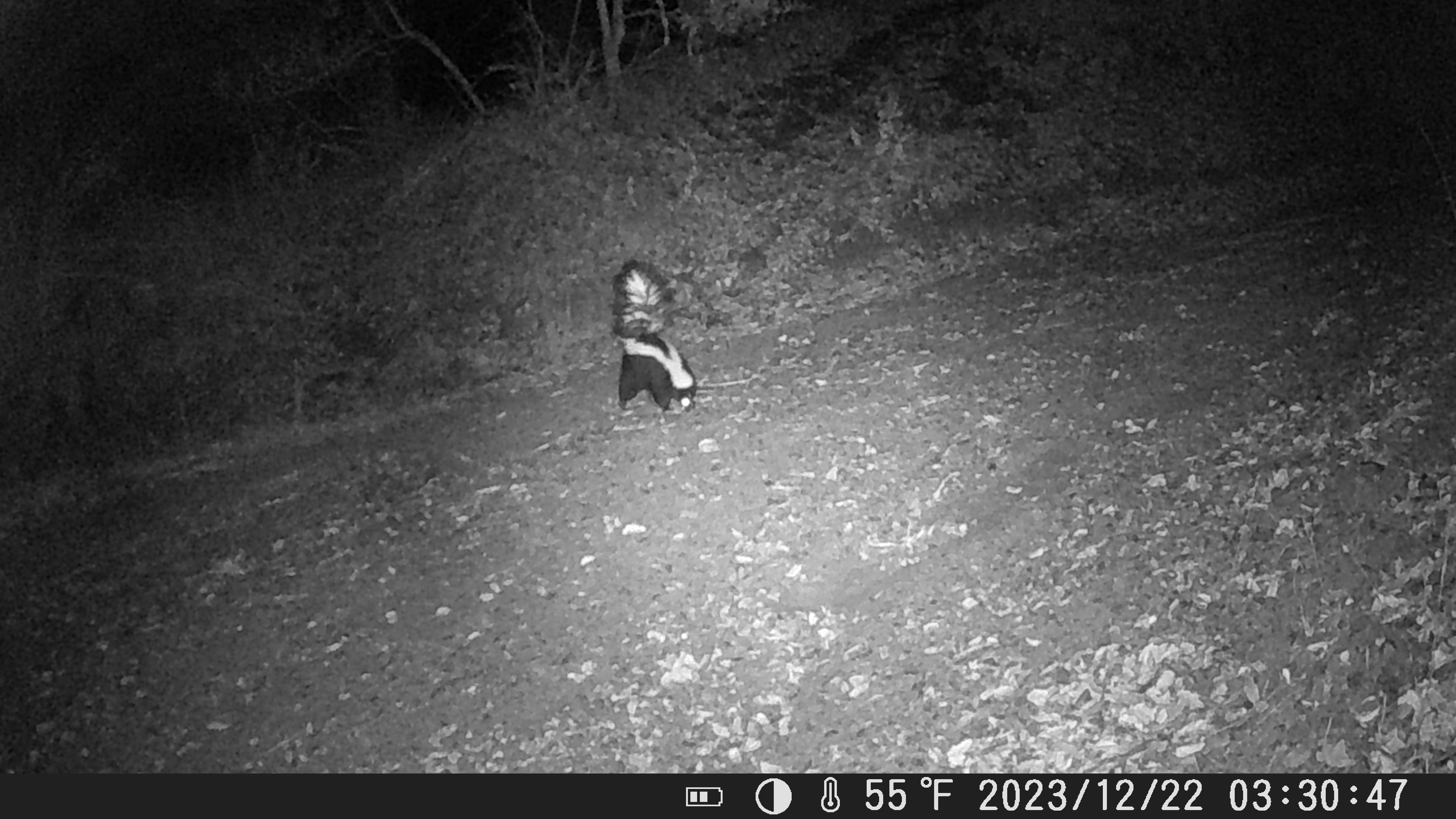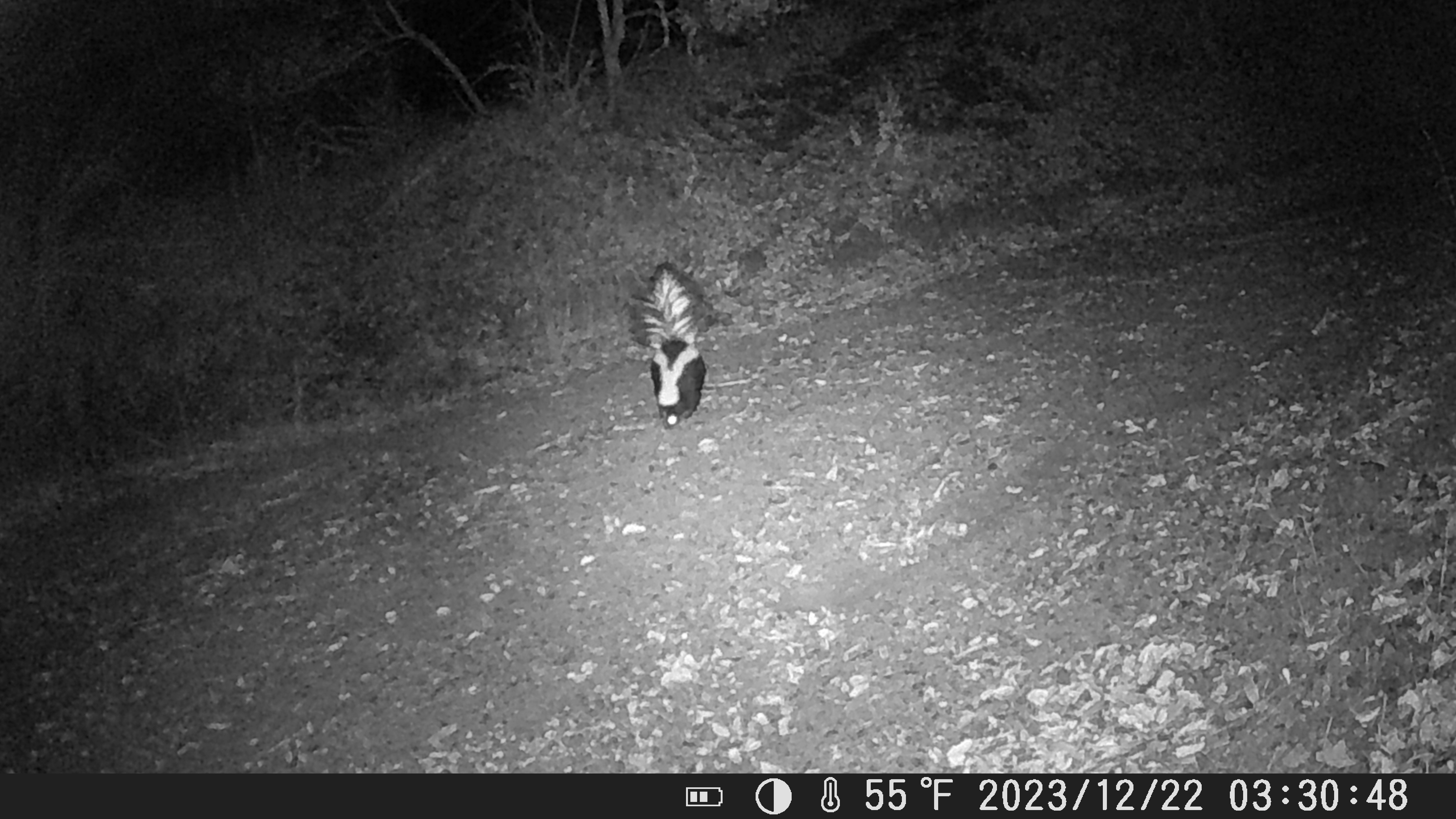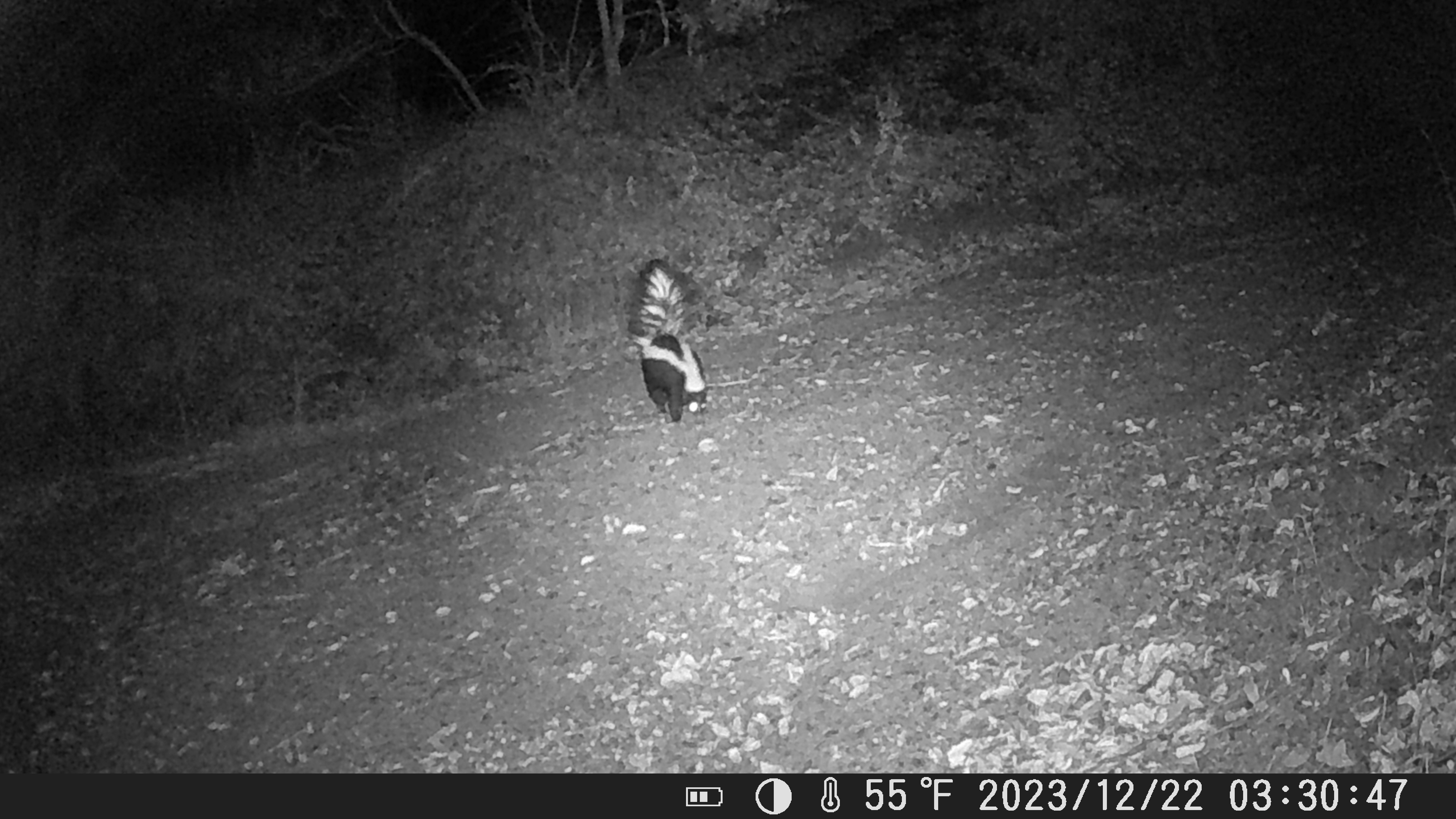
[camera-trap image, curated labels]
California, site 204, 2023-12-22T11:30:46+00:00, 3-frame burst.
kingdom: Animalia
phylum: Chordata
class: Mammalia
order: Carnivora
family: Mephitidae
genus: Mephitis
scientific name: Mephitis mephitis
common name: striped skunk